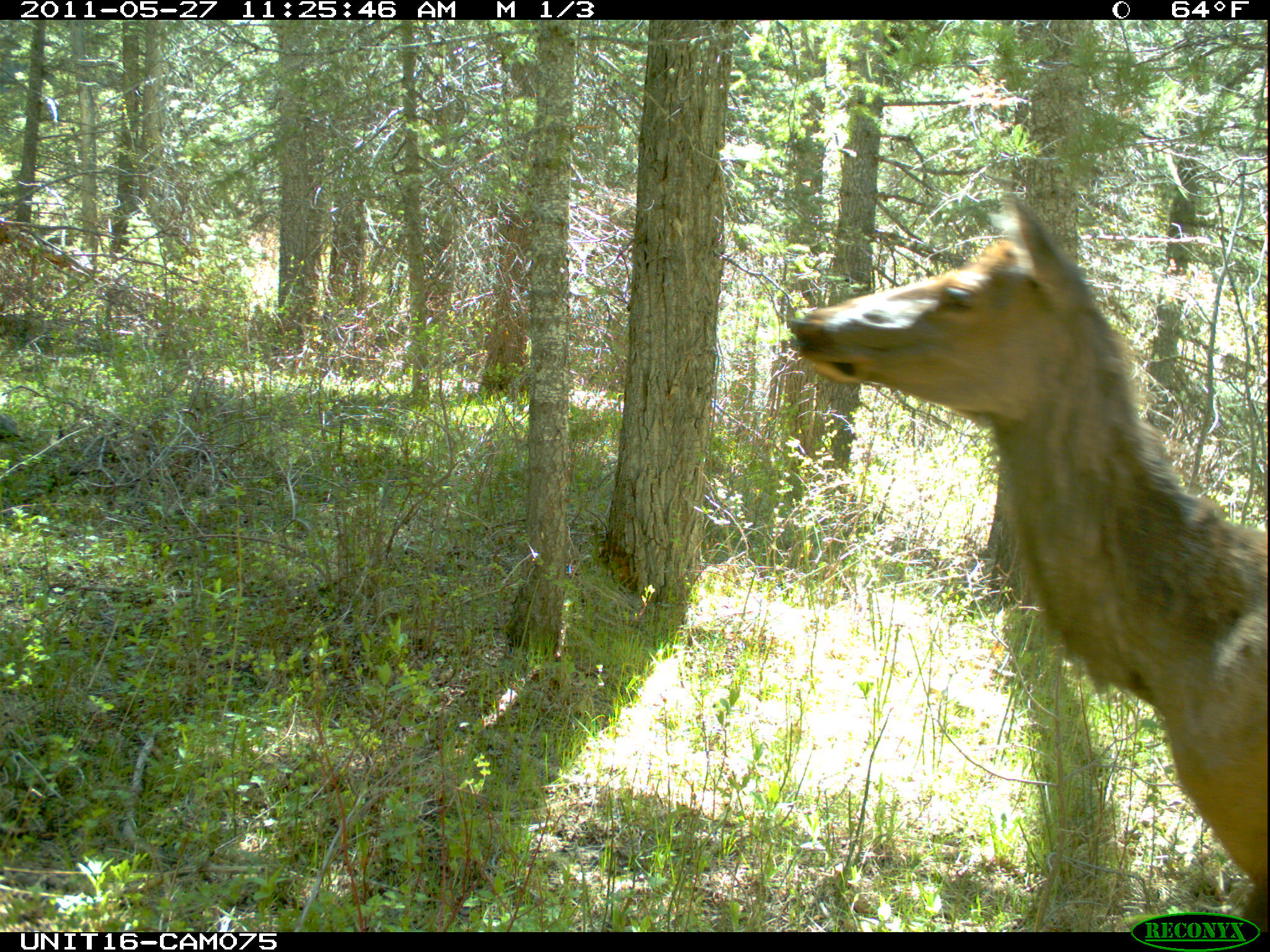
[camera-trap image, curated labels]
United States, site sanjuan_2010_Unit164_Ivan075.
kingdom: Animalia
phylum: Chordata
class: Mammalia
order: Artiodactyla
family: Cervidae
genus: Cervus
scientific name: Cervus elaphus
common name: red deer